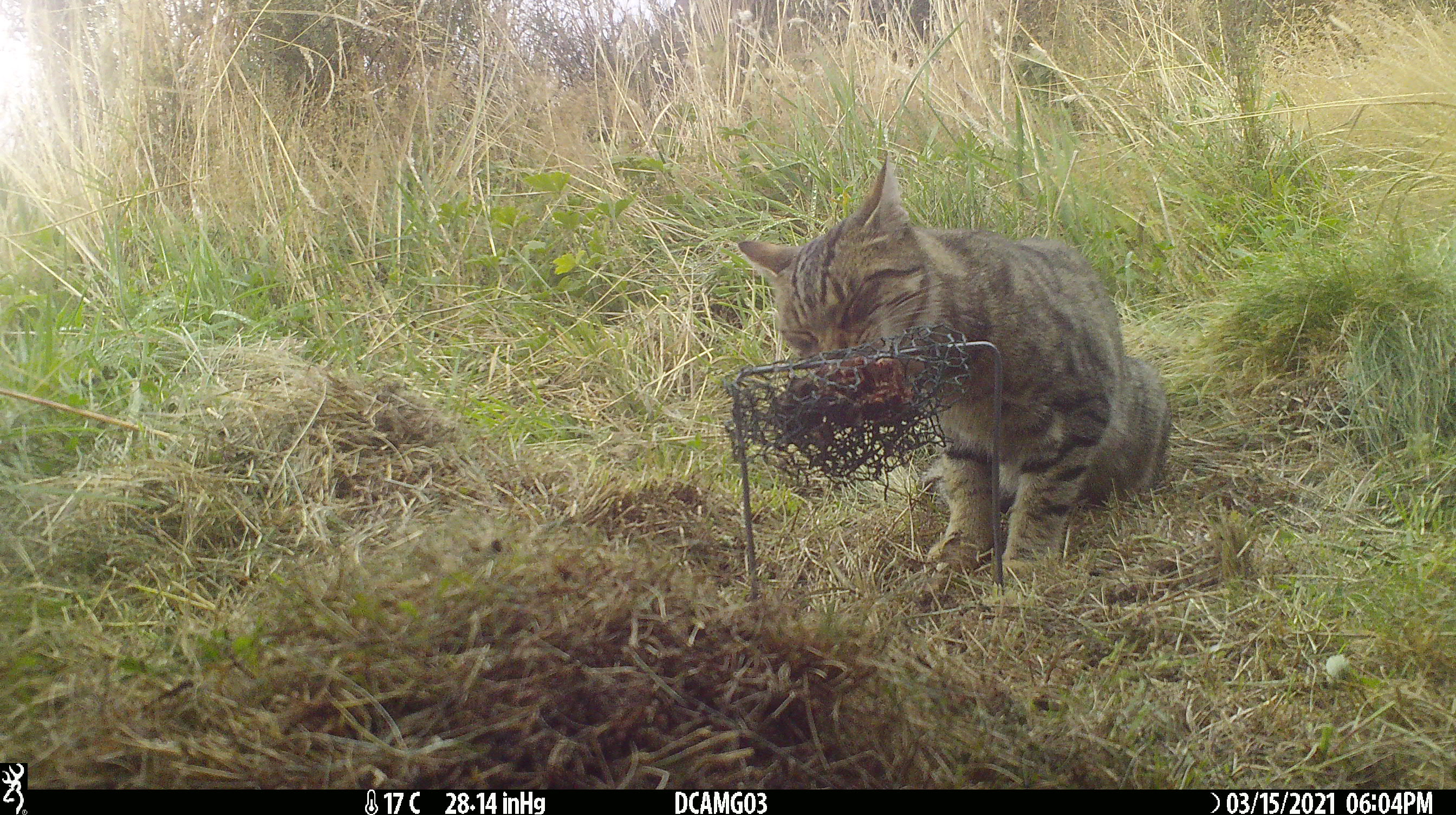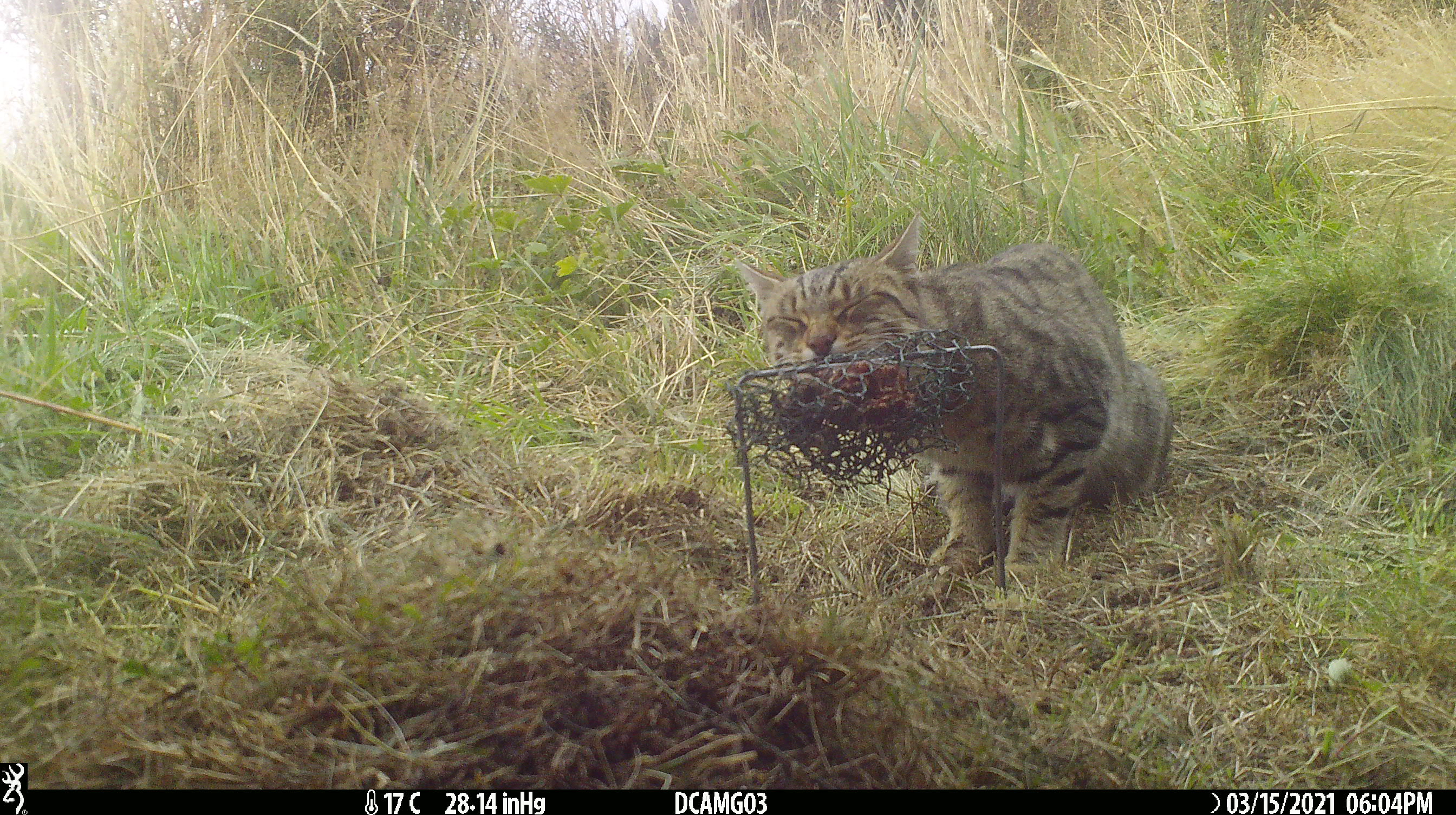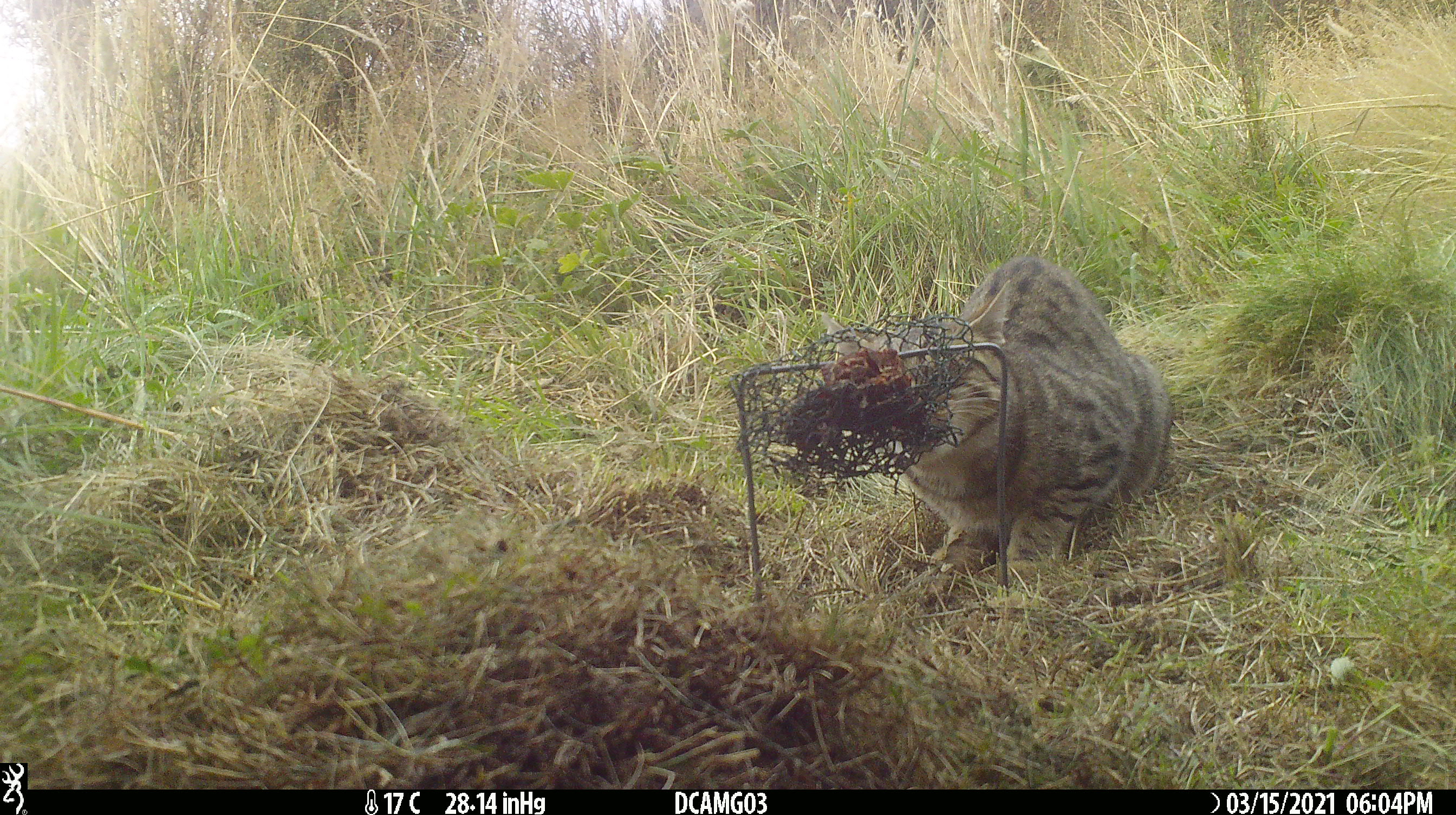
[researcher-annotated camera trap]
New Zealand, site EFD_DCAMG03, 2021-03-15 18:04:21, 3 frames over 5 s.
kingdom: Animalia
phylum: Chordata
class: Mammalia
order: Carnivora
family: Felidae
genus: Felis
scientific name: Felis catus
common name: domestic cat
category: cat